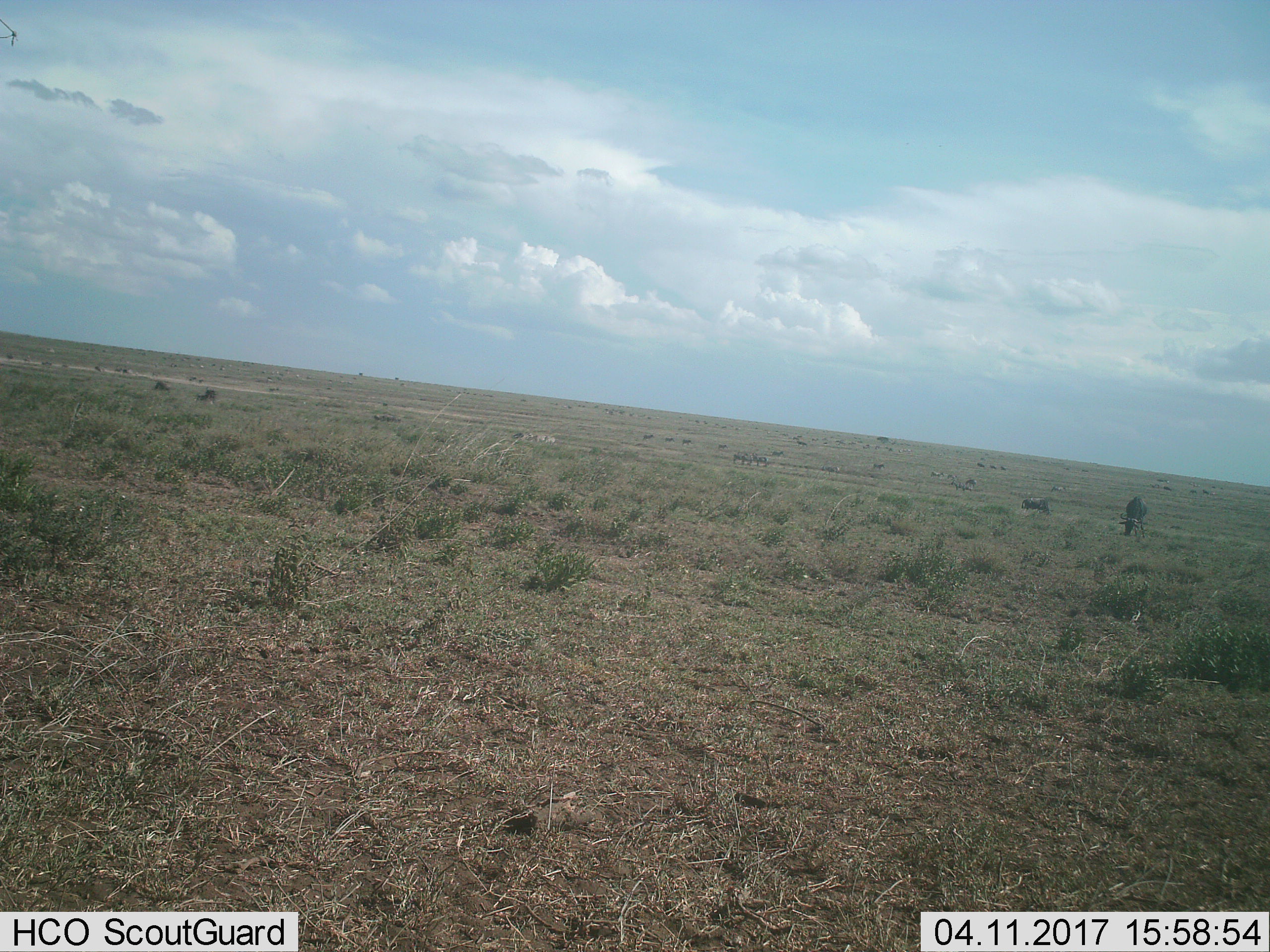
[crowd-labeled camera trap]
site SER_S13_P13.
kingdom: Animalia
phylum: Chordata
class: Mammalia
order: Artiodactyla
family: Bovidae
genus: Connochaetes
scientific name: Connochaetes taurinus taurinus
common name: blue wildebeest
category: wildebeestblue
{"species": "wildebeestblue (blue wildebeest) (Connochaetes taurinus taurinus)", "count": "11-50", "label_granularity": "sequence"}